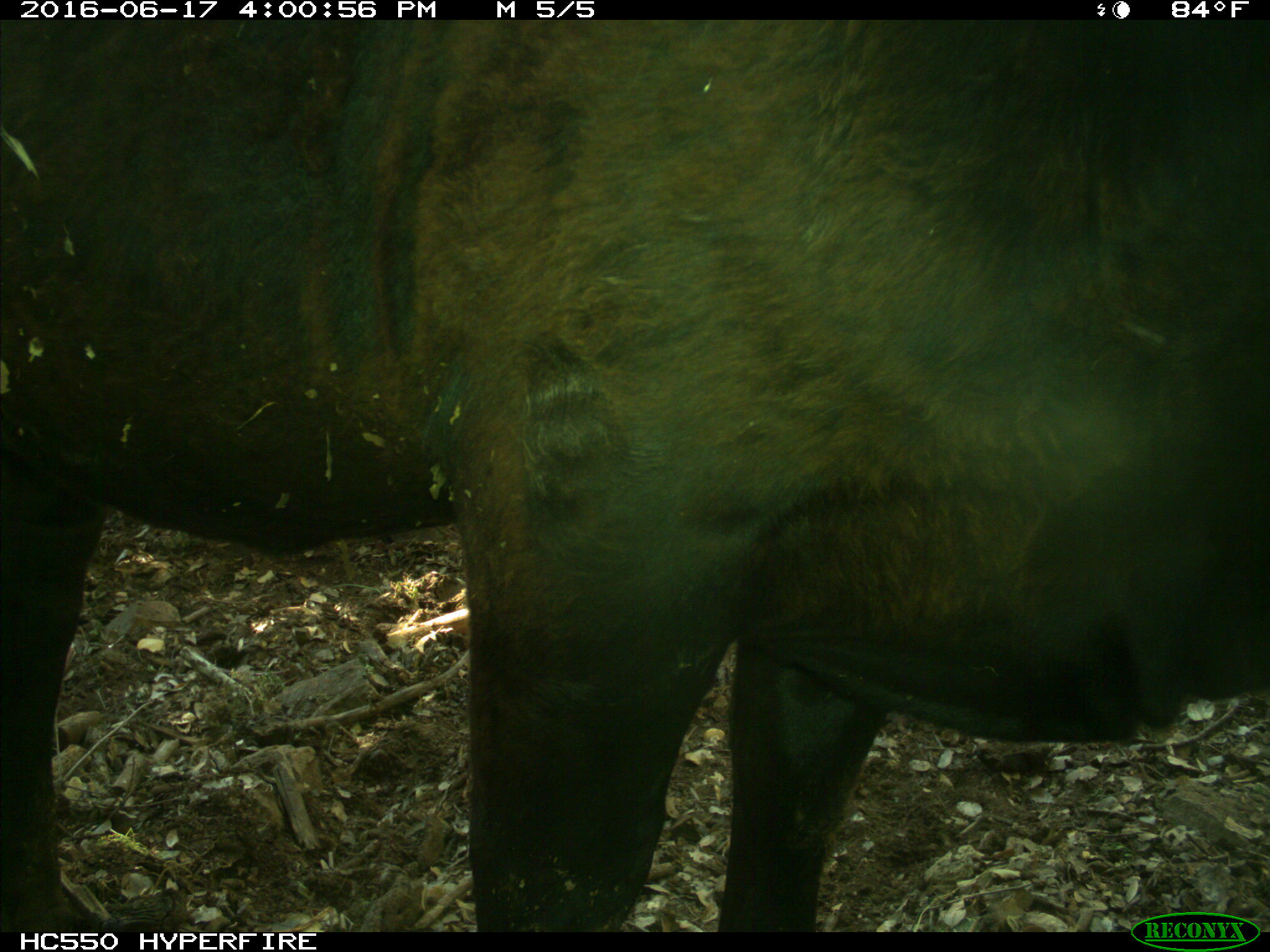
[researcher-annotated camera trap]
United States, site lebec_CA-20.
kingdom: Animalia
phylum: Chordata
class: Mammalia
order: Artiodactyla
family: Bovidae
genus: Bos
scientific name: Bos taurus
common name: domestic cow